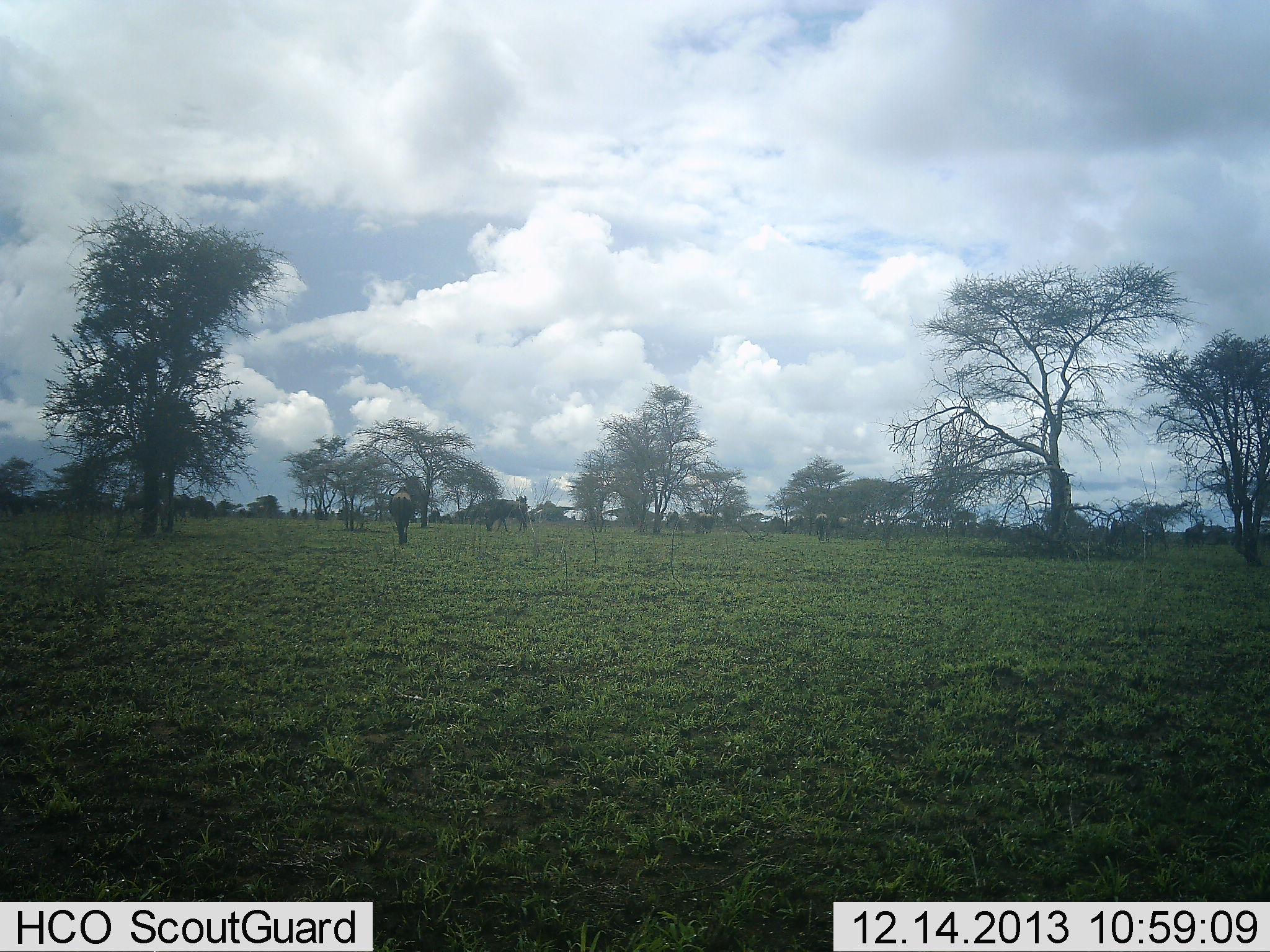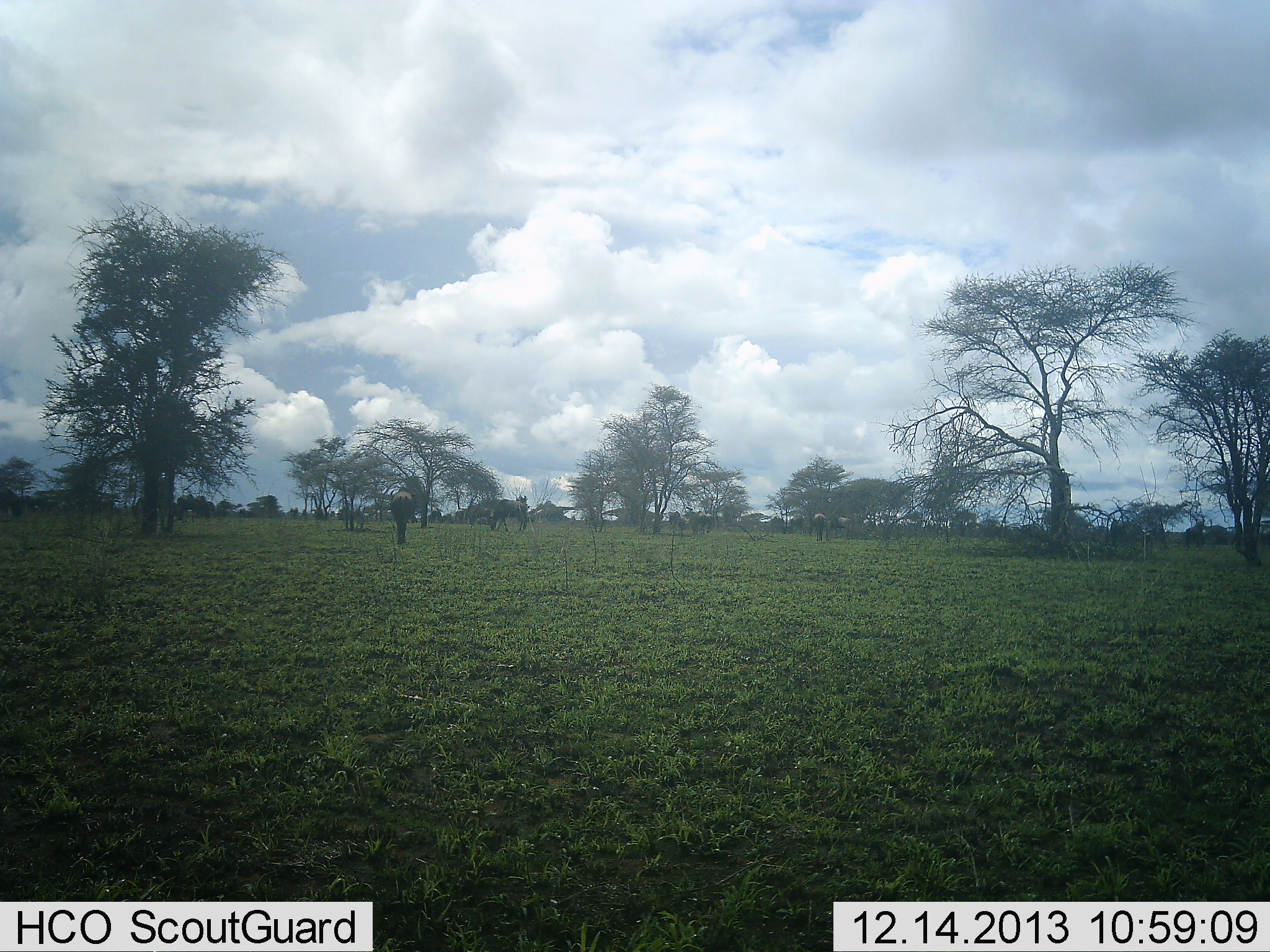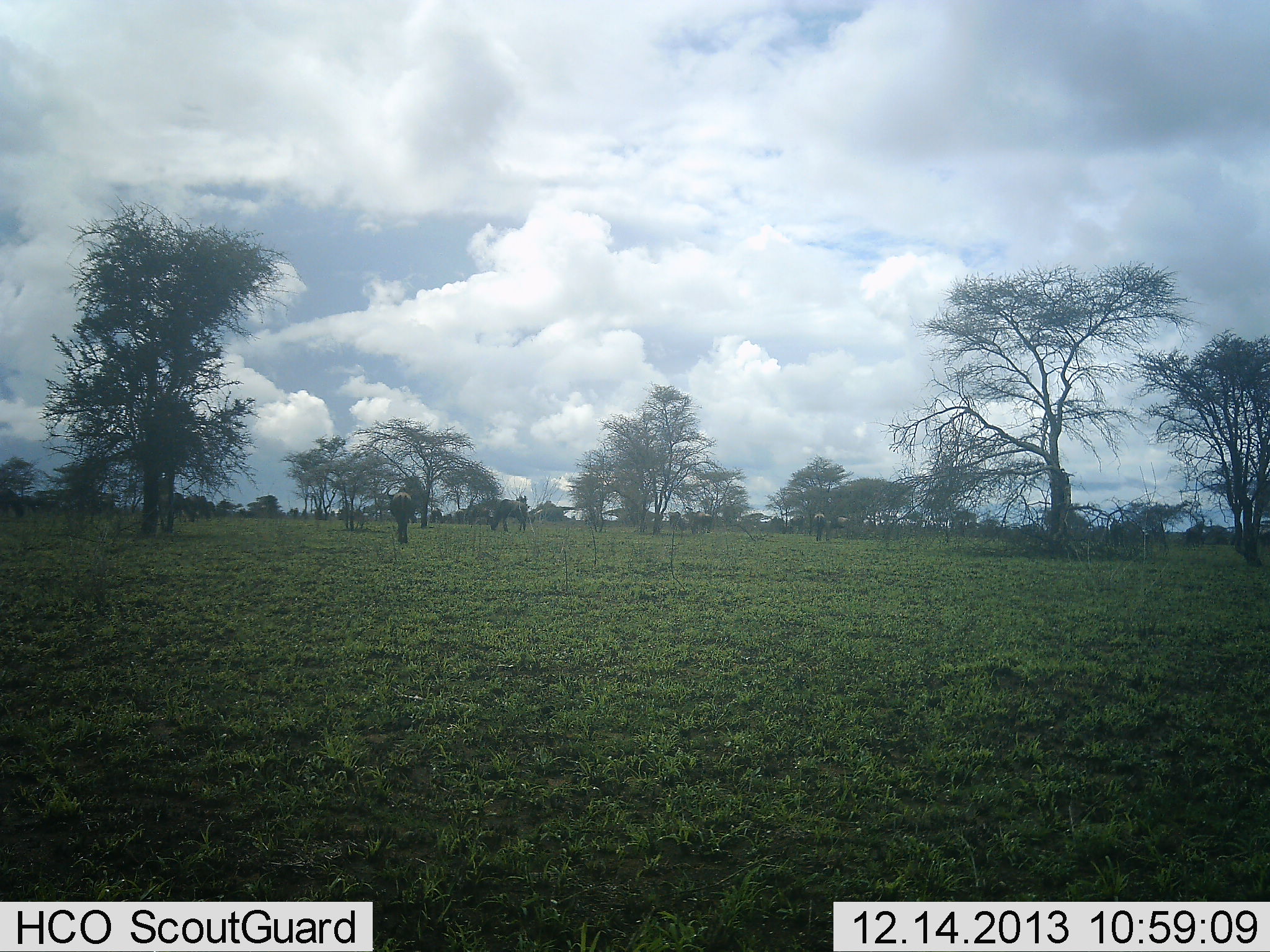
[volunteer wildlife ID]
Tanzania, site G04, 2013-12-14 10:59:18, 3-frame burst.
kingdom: Animalia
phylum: Chordata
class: Mammalia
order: Artiodactyla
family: Bovidae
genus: Connochaetes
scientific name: Connochaetes taurinus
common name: blue wildebeest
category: wildebeest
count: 11-50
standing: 30%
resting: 10%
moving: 50%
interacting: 0%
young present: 0%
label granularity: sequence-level